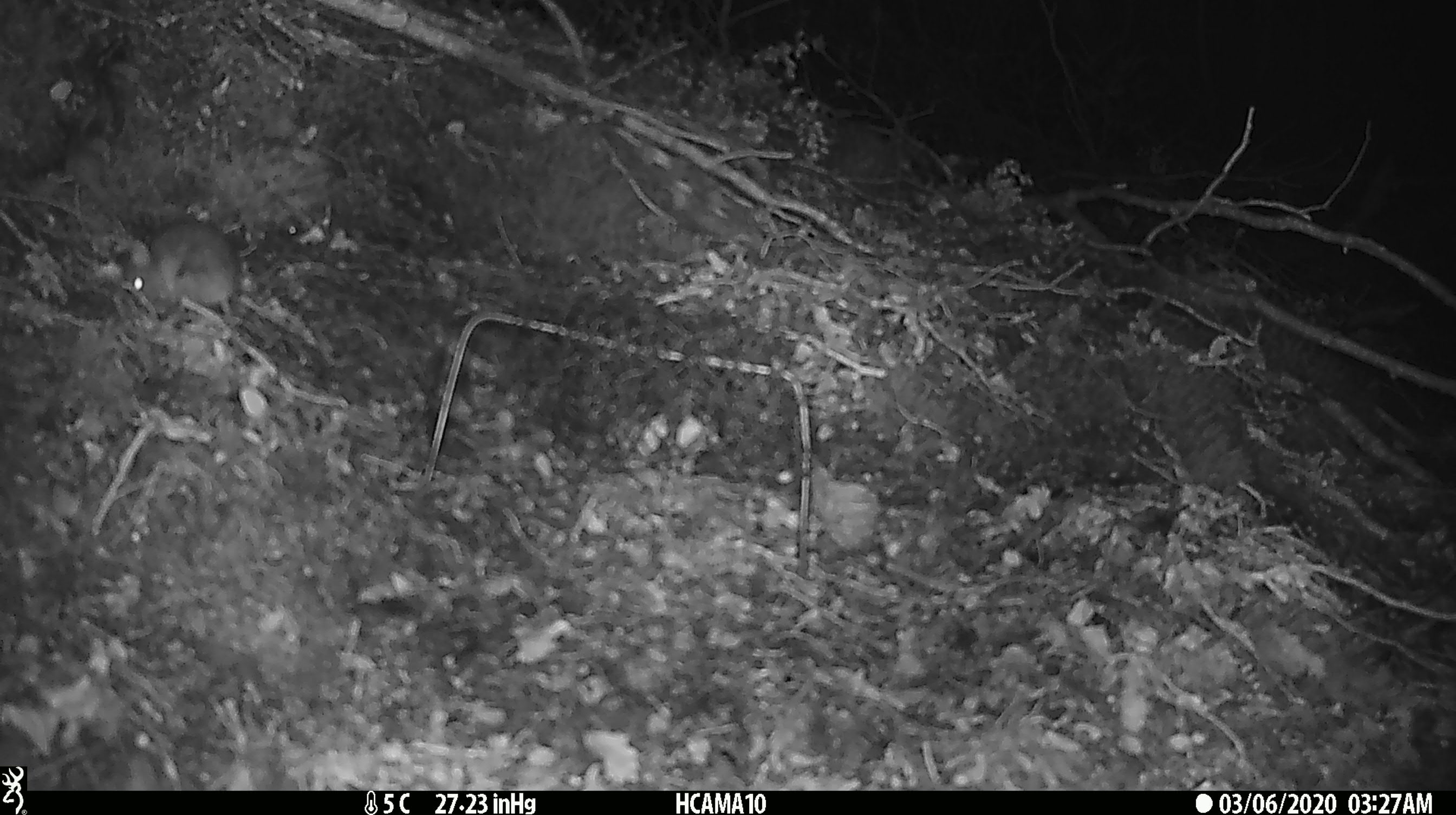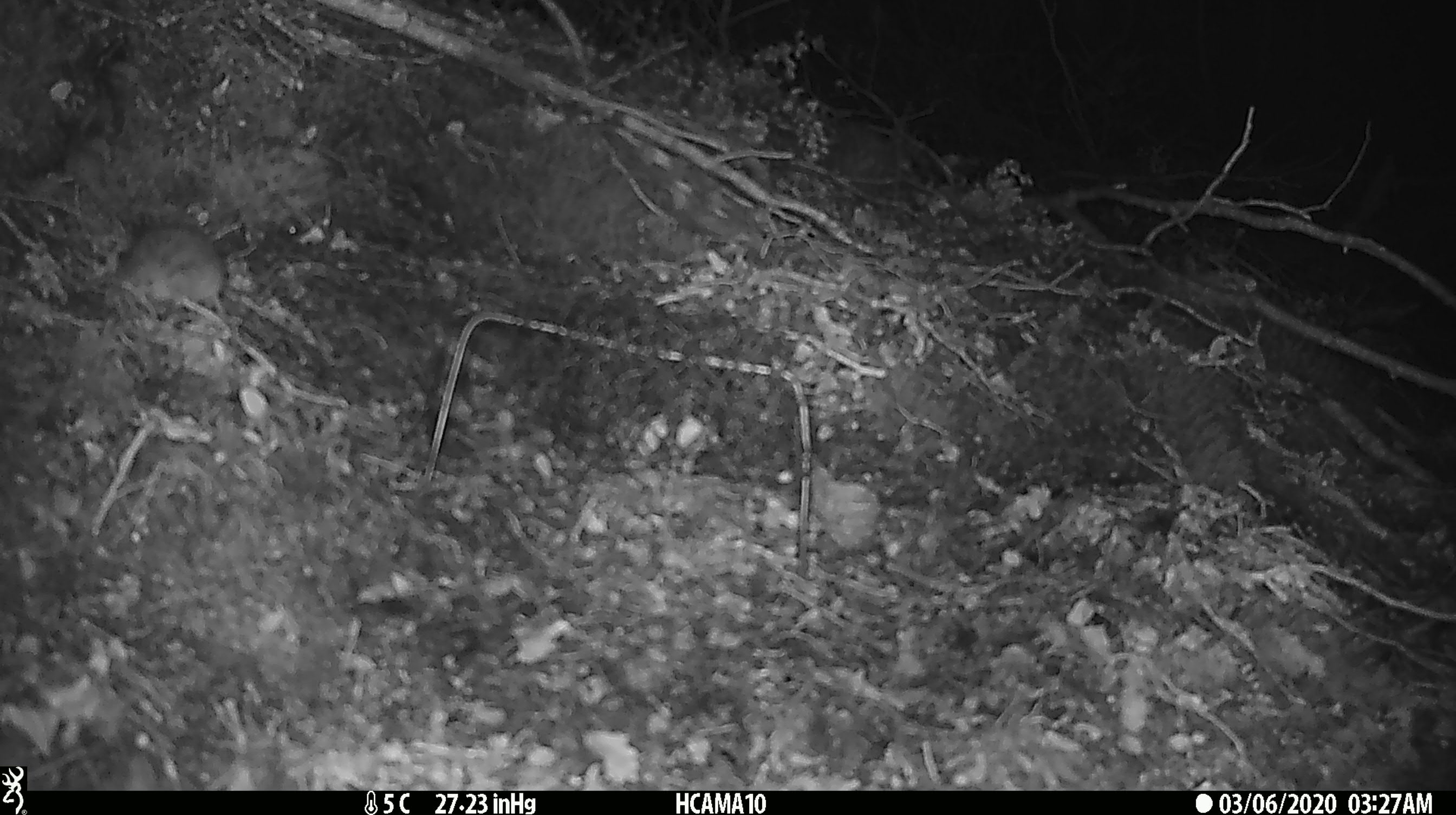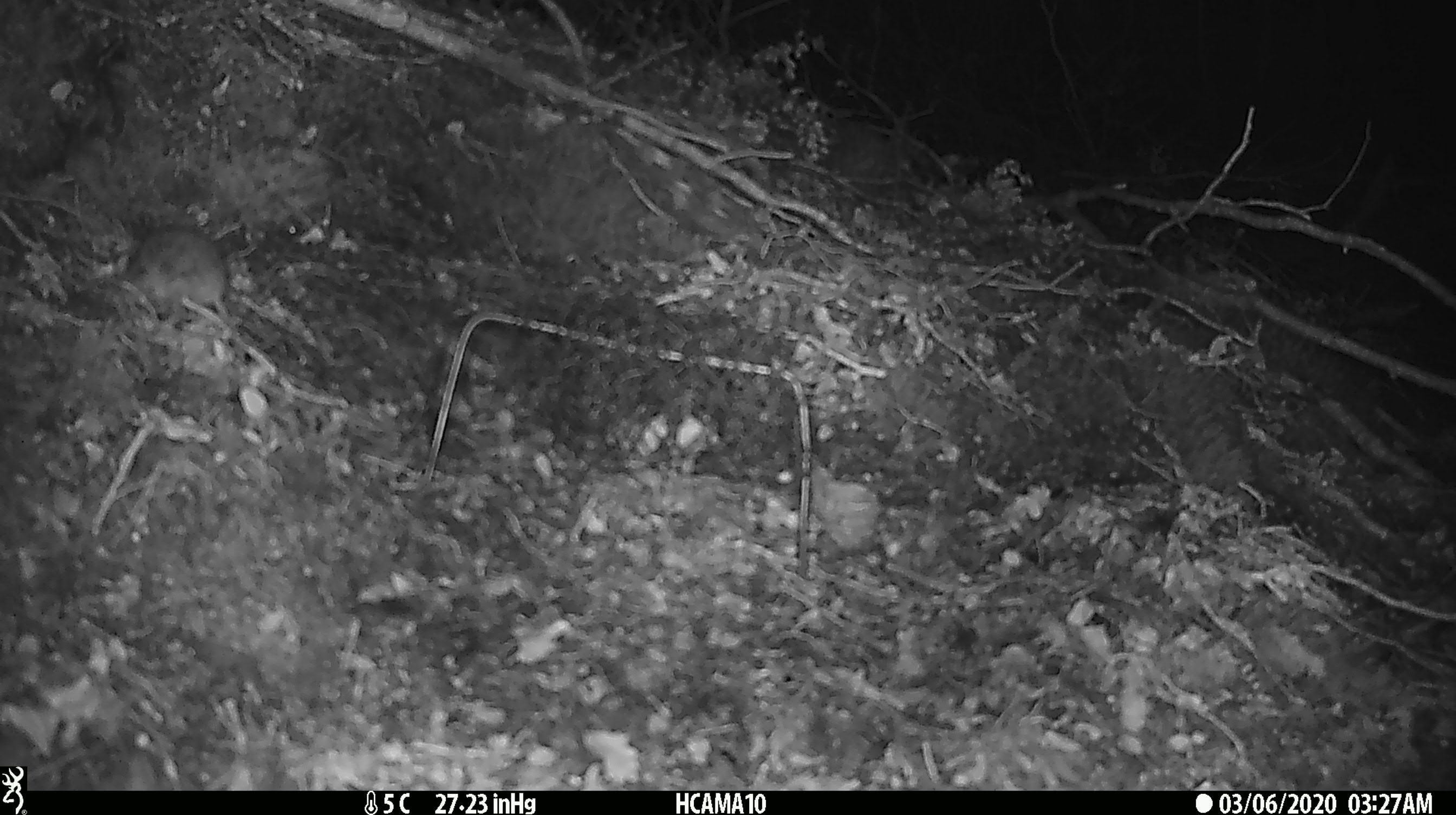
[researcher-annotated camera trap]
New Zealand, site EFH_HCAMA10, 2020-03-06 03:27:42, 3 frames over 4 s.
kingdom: Animalia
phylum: Chordata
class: Mammalia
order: Rodentia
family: Muridae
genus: Mus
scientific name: Mus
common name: mouse